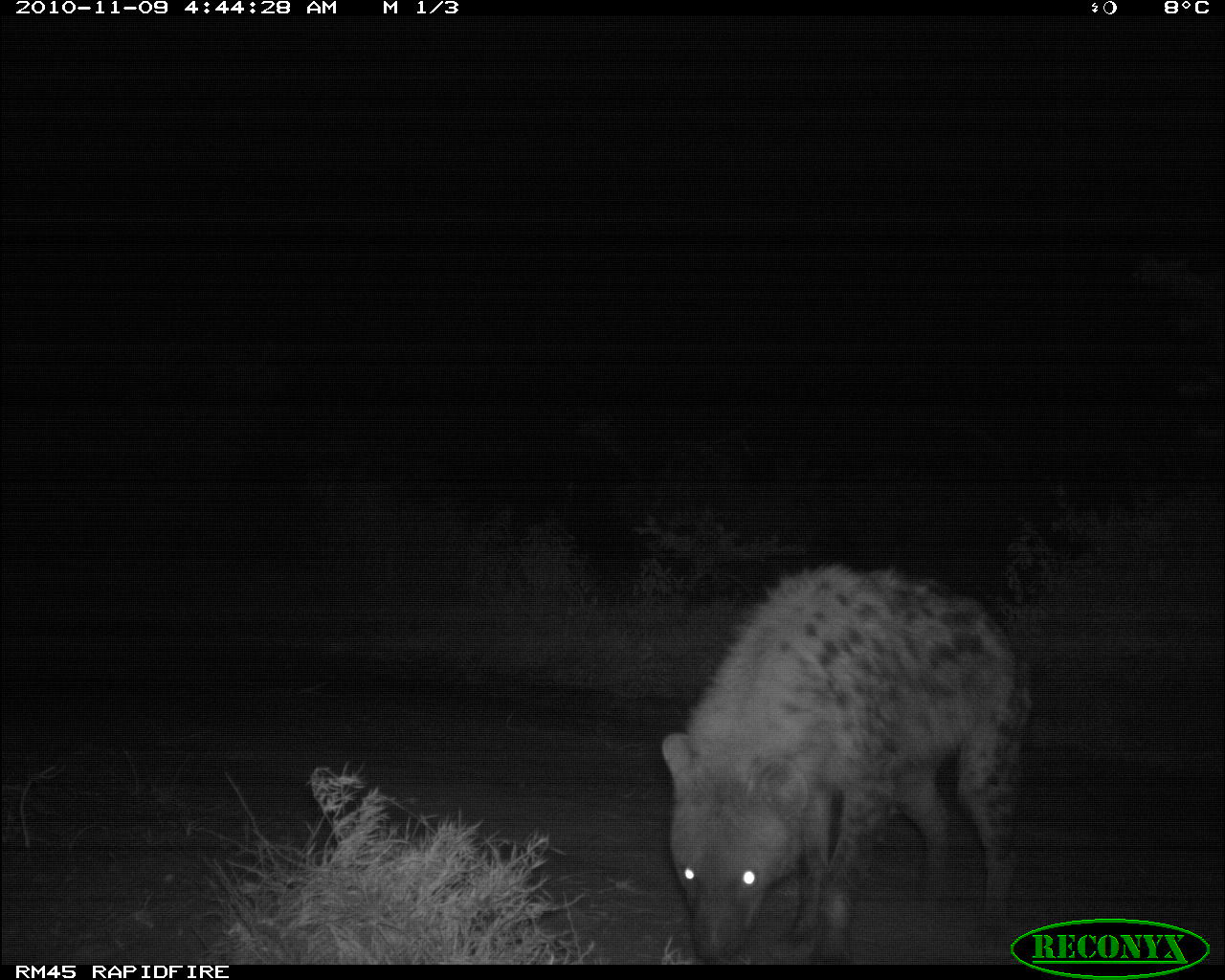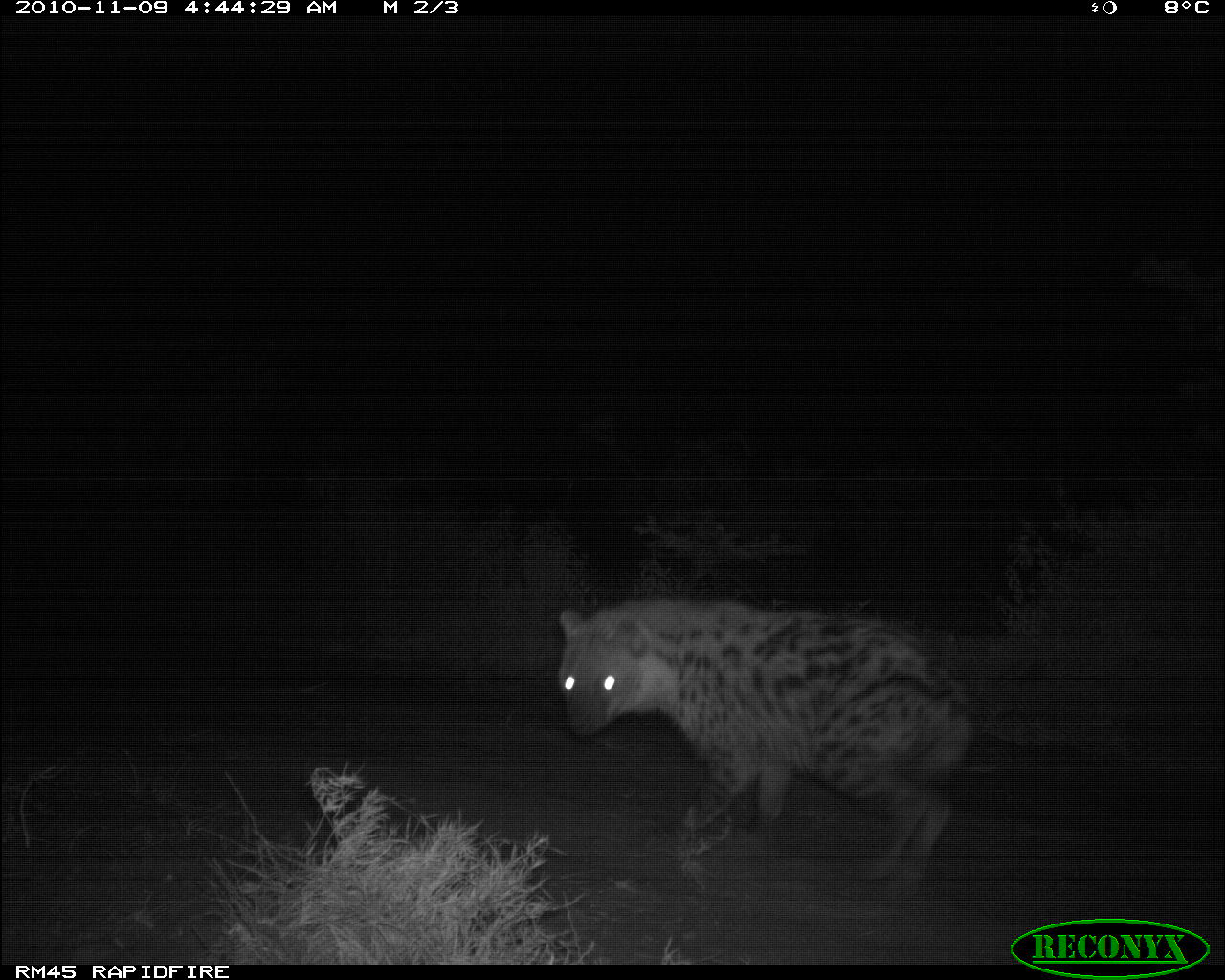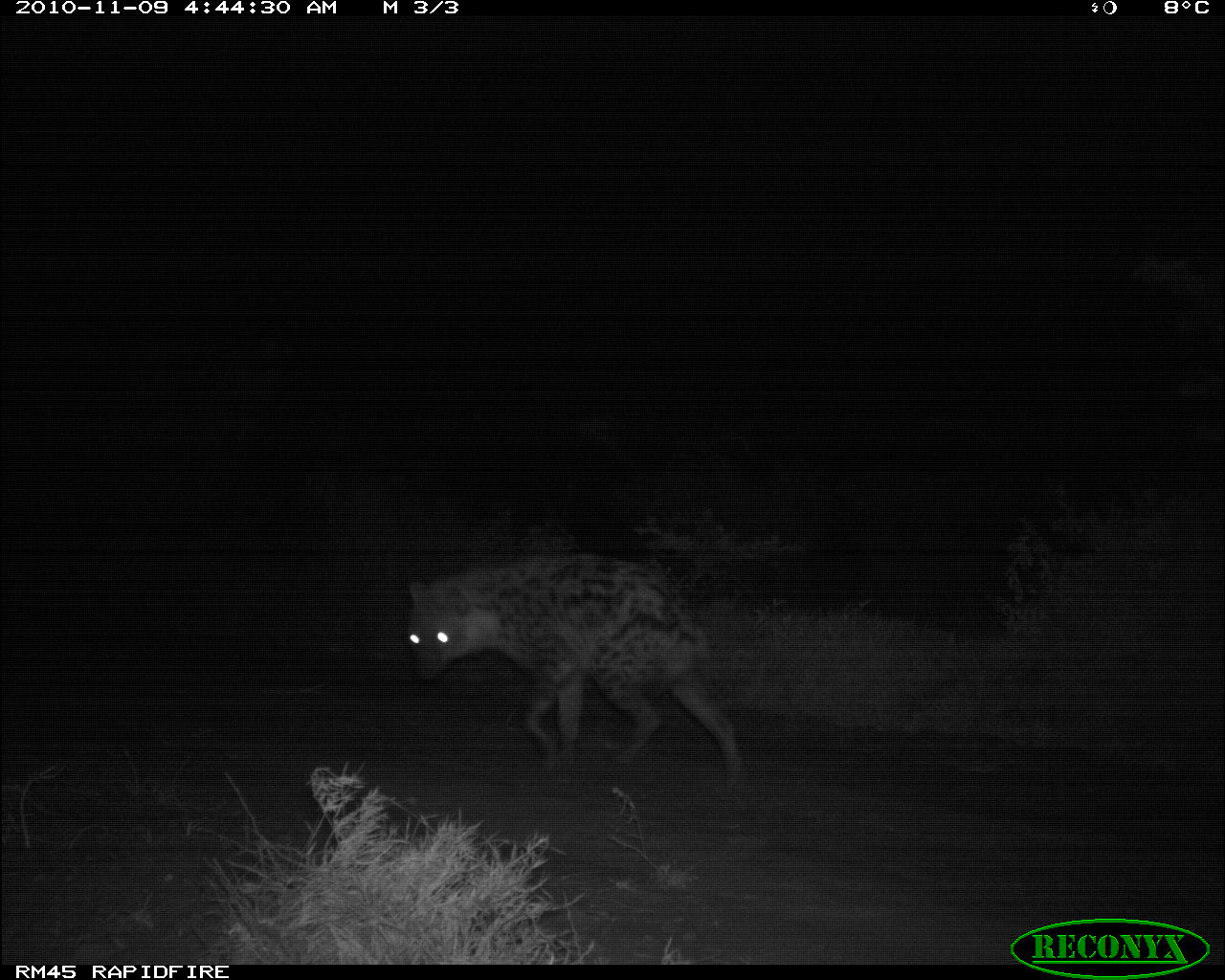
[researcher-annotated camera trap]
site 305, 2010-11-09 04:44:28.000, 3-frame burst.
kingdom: Animalia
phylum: Chordata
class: Mammalia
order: Carnivora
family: Hyaenidae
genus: Crocuta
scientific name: Crocuta crocuta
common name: spotted hyena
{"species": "Crocuta crocuta (spotted hyena)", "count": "1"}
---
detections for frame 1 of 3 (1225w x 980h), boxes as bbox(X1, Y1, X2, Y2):
crocuta crocuta: bbox(658, 559, 1034, 964)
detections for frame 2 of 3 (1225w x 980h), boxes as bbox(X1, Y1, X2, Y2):
crocuta crocuta: bbox(551, 592, 980, 896)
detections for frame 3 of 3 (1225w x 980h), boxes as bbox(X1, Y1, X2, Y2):
crocuta crocuta: bbox(398, 547, 748, 802)